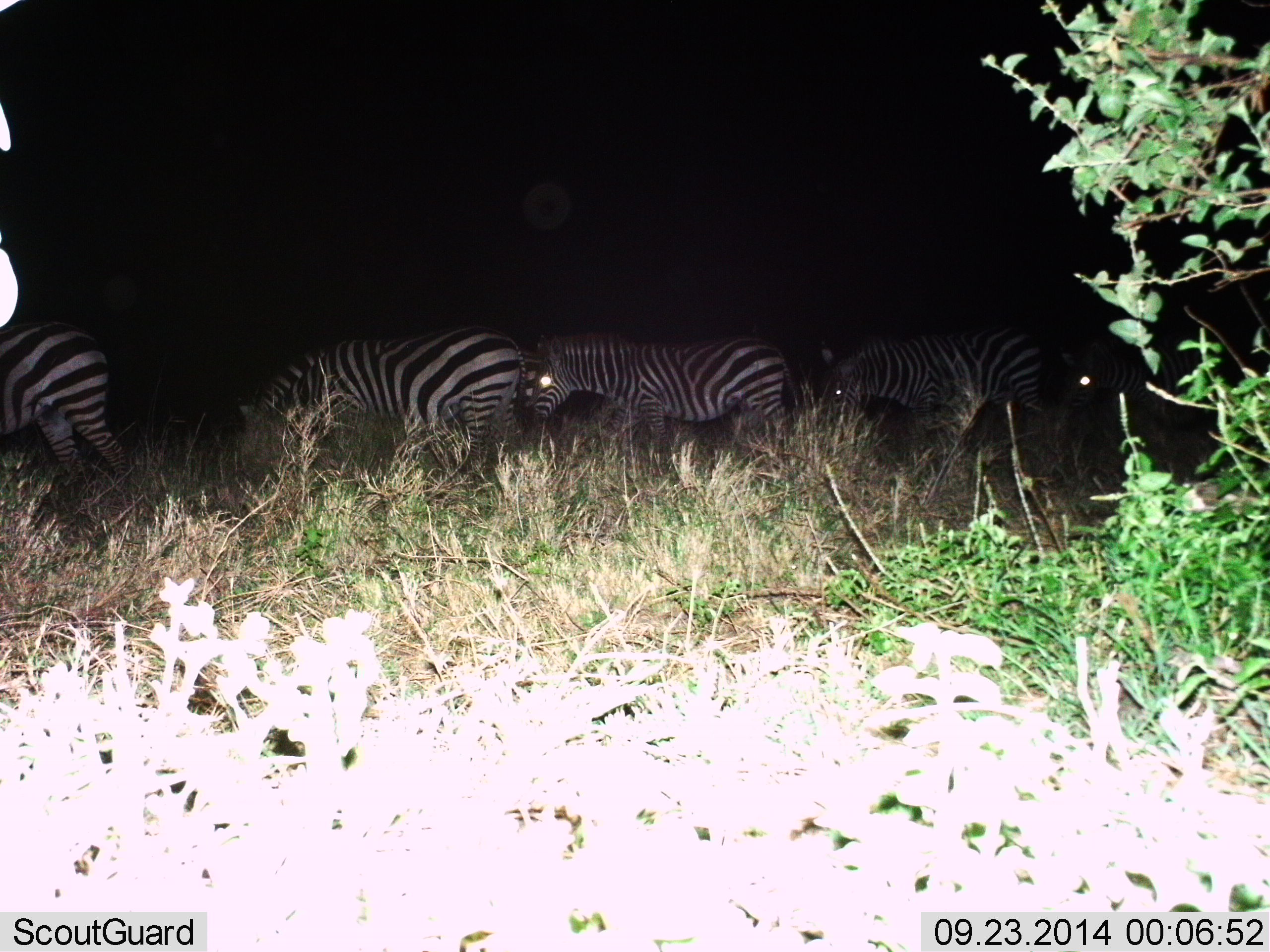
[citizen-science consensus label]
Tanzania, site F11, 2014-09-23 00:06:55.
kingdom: Animalia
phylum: Chordata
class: Mammalia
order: Perissodactyla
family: Equidae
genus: Equus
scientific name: Equus quagga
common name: plains zebra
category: zebra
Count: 5.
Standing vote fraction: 20%.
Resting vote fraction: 0%.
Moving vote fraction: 70%.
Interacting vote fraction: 0%.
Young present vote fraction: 10%.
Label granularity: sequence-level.